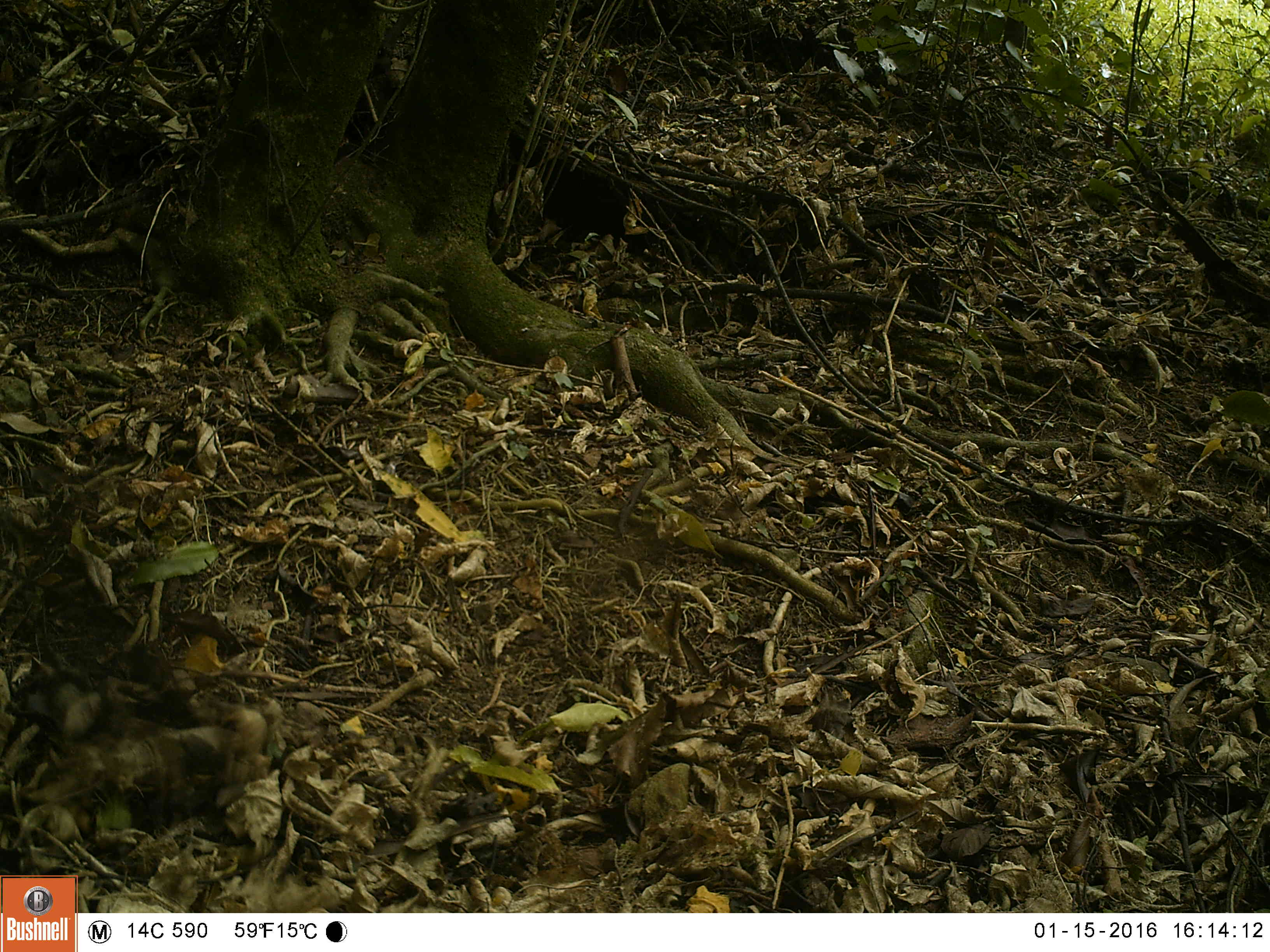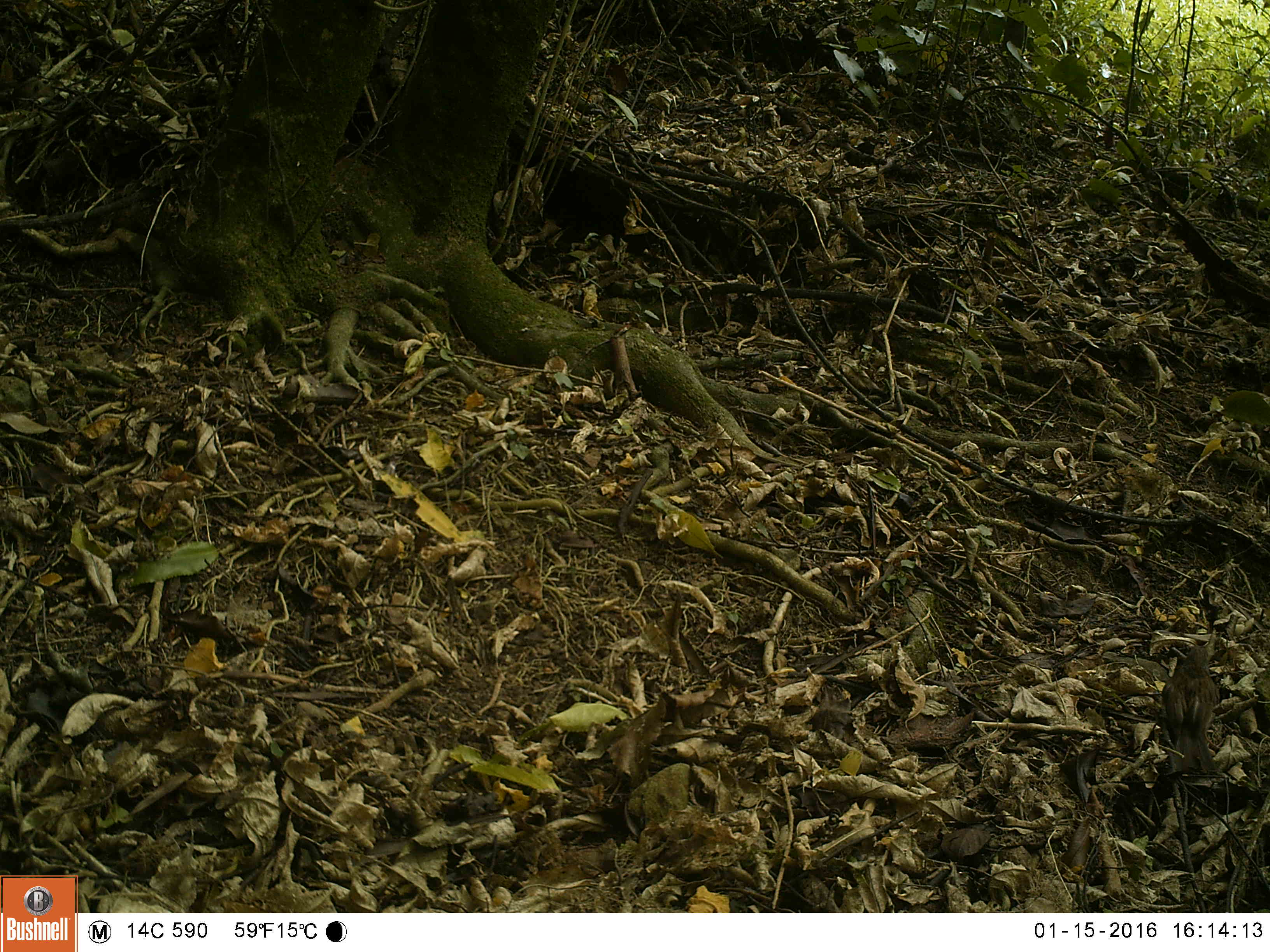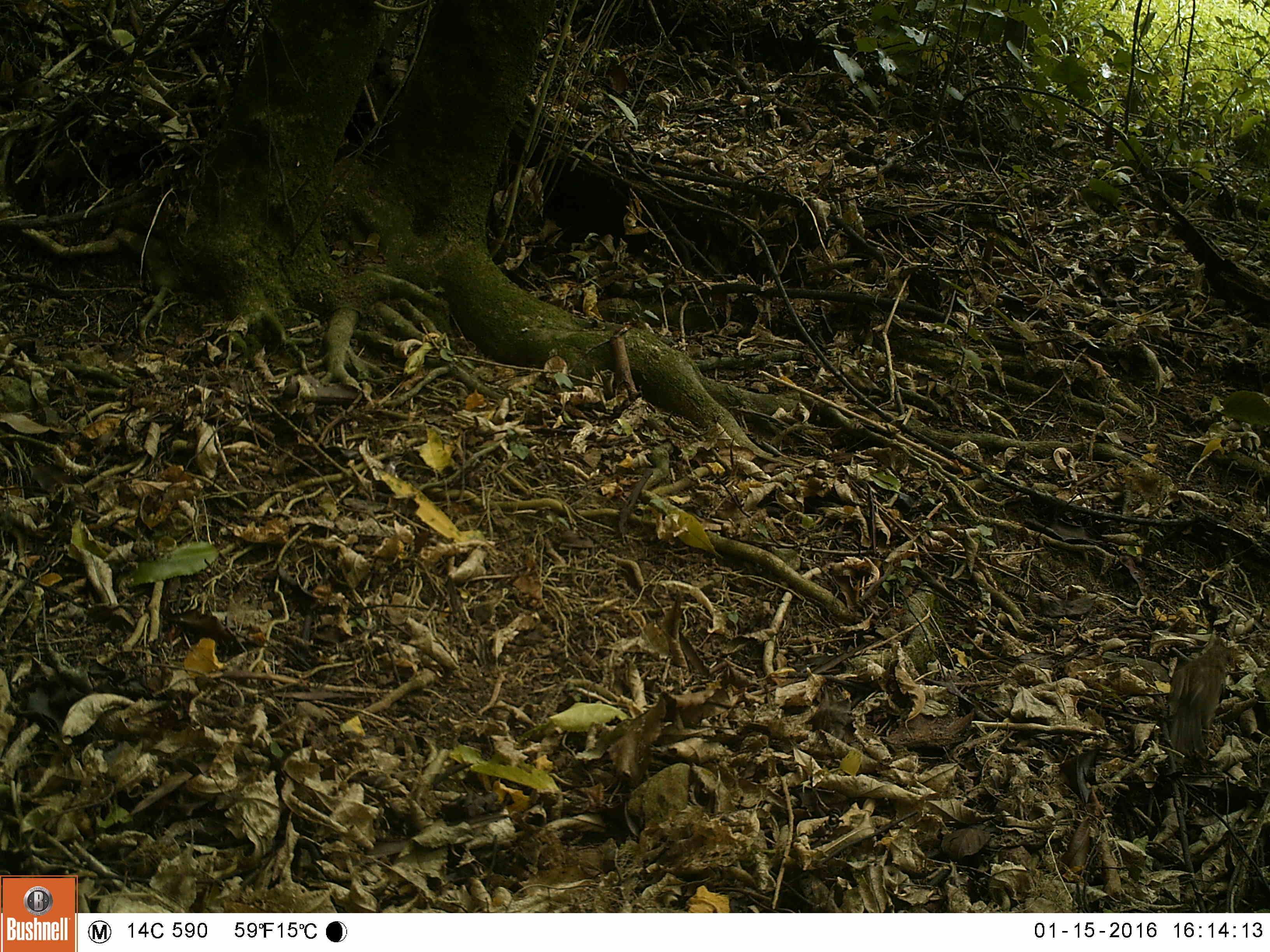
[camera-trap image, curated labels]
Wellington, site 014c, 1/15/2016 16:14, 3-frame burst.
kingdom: Animalia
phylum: Chordata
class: Aves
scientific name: Aves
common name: bird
Bird (Aves).